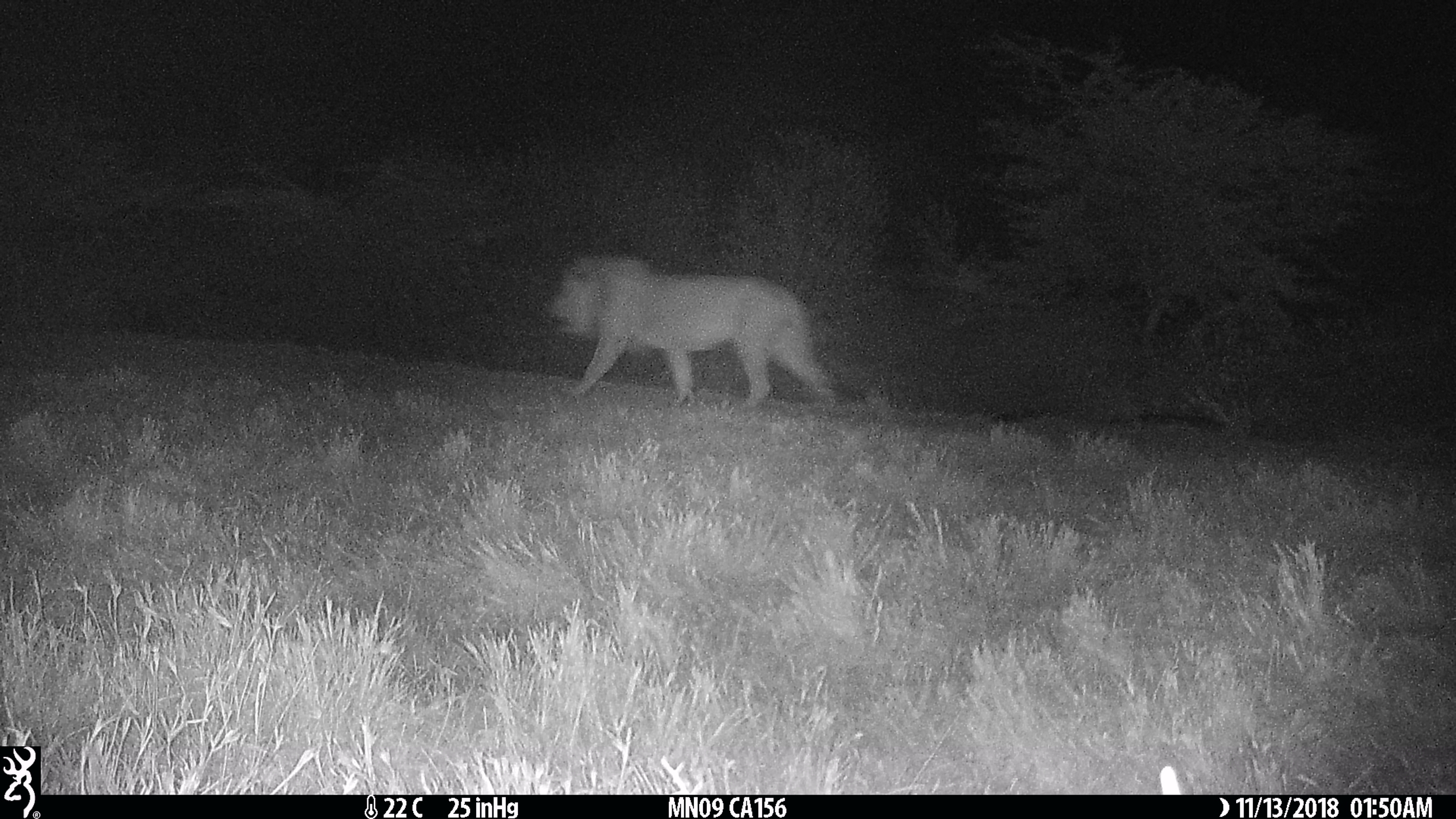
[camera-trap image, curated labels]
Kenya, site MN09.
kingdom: Animalia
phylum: Chordata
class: Mammalia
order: Carnivora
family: Felidae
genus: Panthera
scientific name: Panthera leo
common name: lion